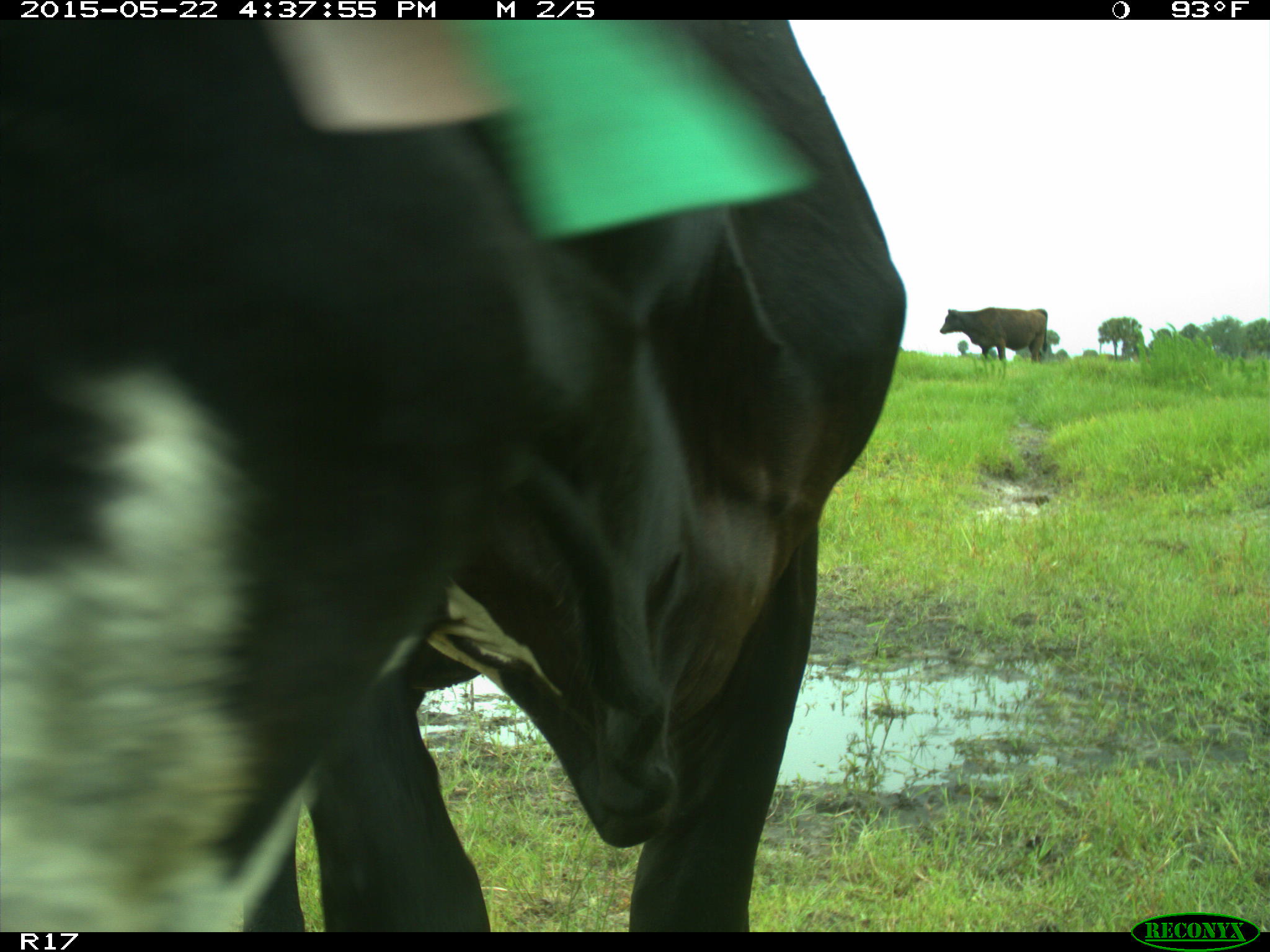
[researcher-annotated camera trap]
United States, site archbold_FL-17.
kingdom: Animalia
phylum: Chordata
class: Mammalia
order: Artiodactyla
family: Bovidae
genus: Bos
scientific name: Bos taurus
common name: domestic cow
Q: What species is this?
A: Bos taurus (domestic cow).